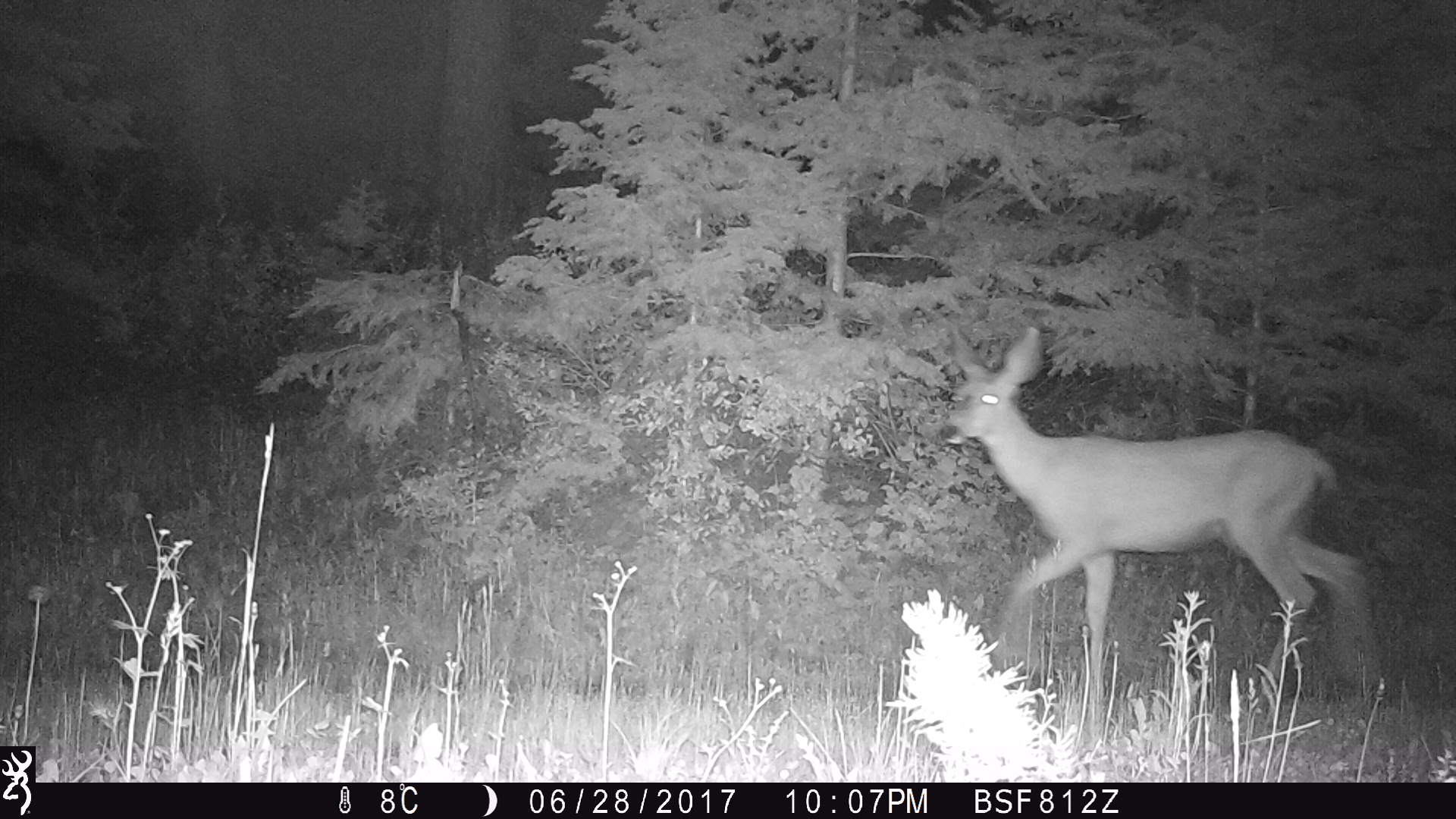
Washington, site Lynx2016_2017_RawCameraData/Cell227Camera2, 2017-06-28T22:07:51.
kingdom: Animalia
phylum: Chordata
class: Mammalia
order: Artiodactyla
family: Cervidae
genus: Odocoileus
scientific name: Odocoileus hemionus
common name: mule deer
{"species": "Odocoileus hemionus (mule deer)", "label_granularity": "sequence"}